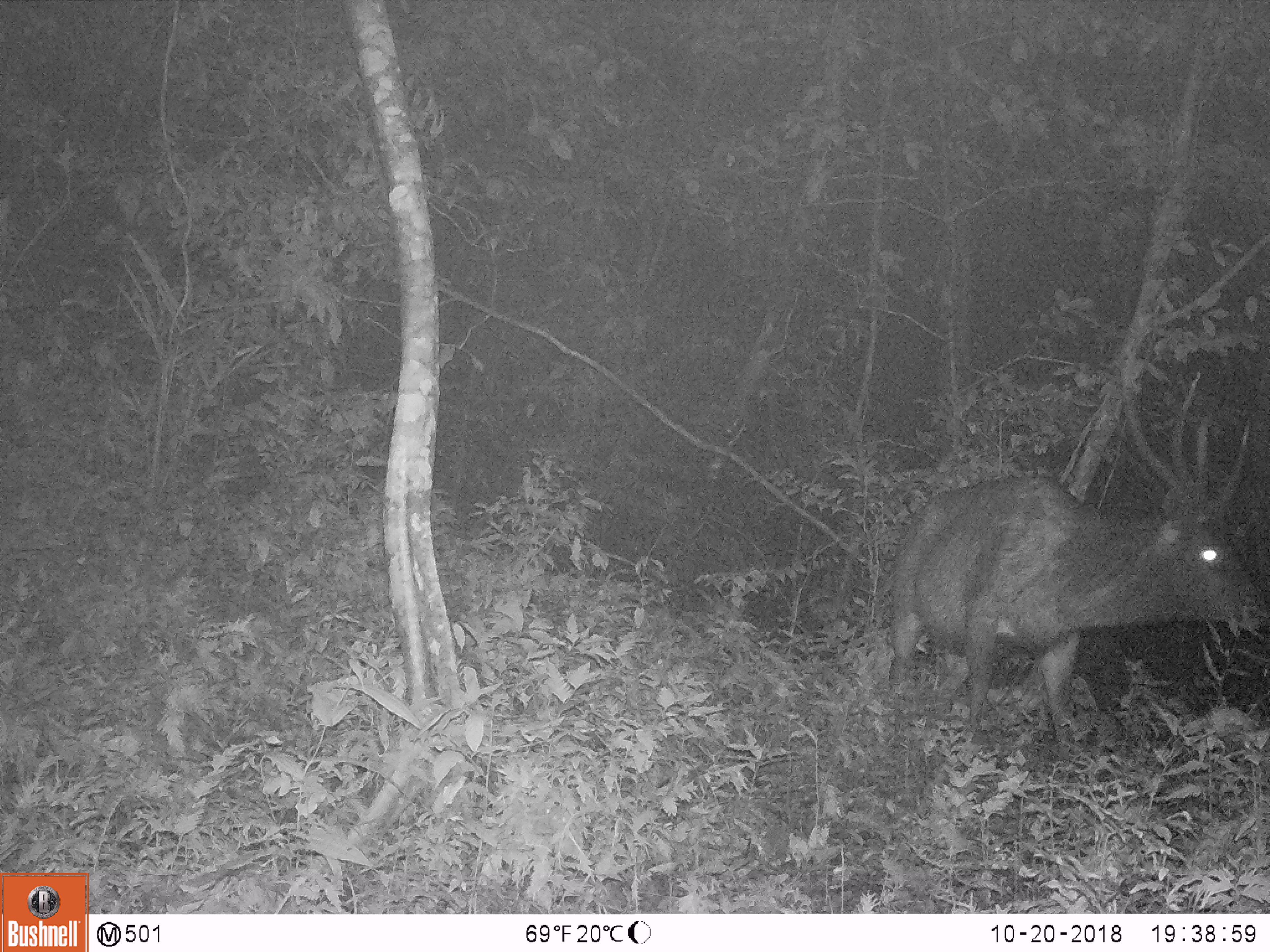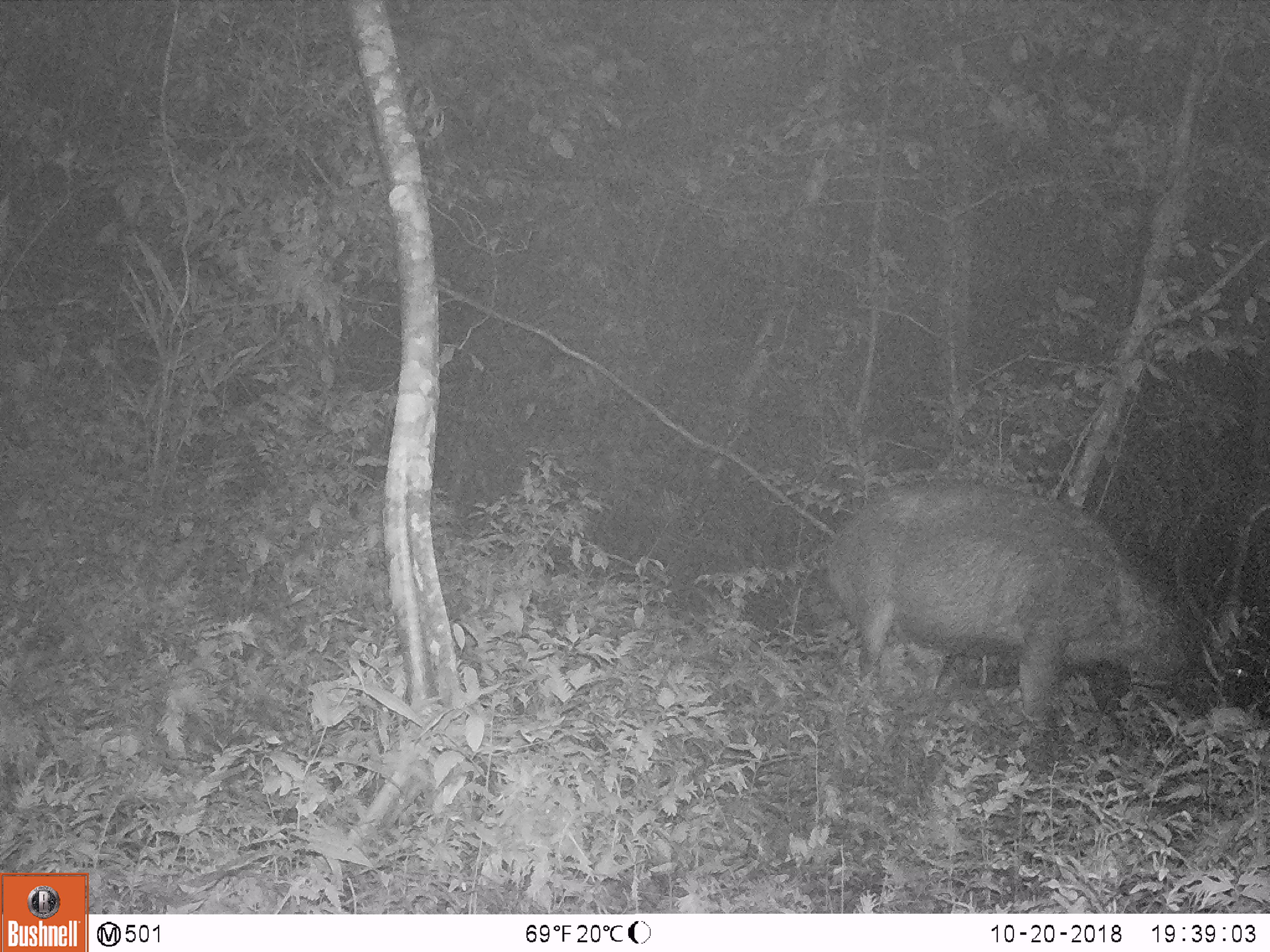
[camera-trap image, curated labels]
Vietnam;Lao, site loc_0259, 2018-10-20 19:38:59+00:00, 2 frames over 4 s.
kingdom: Animalia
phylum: Chordata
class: Mammalia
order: Artiodactyla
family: Cervidae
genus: Rusa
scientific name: Rusa unicolor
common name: sambar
Sambar (Rusa unicolor). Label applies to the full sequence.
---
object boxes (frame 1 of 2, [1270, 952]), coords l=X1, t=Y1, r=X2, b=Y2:
sambar: l=892, t=360, r=1265, b=752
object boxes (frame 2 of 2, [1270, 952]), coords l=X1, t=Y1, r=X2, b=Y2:
sambar: l=828, t=480, r=1267, b=778